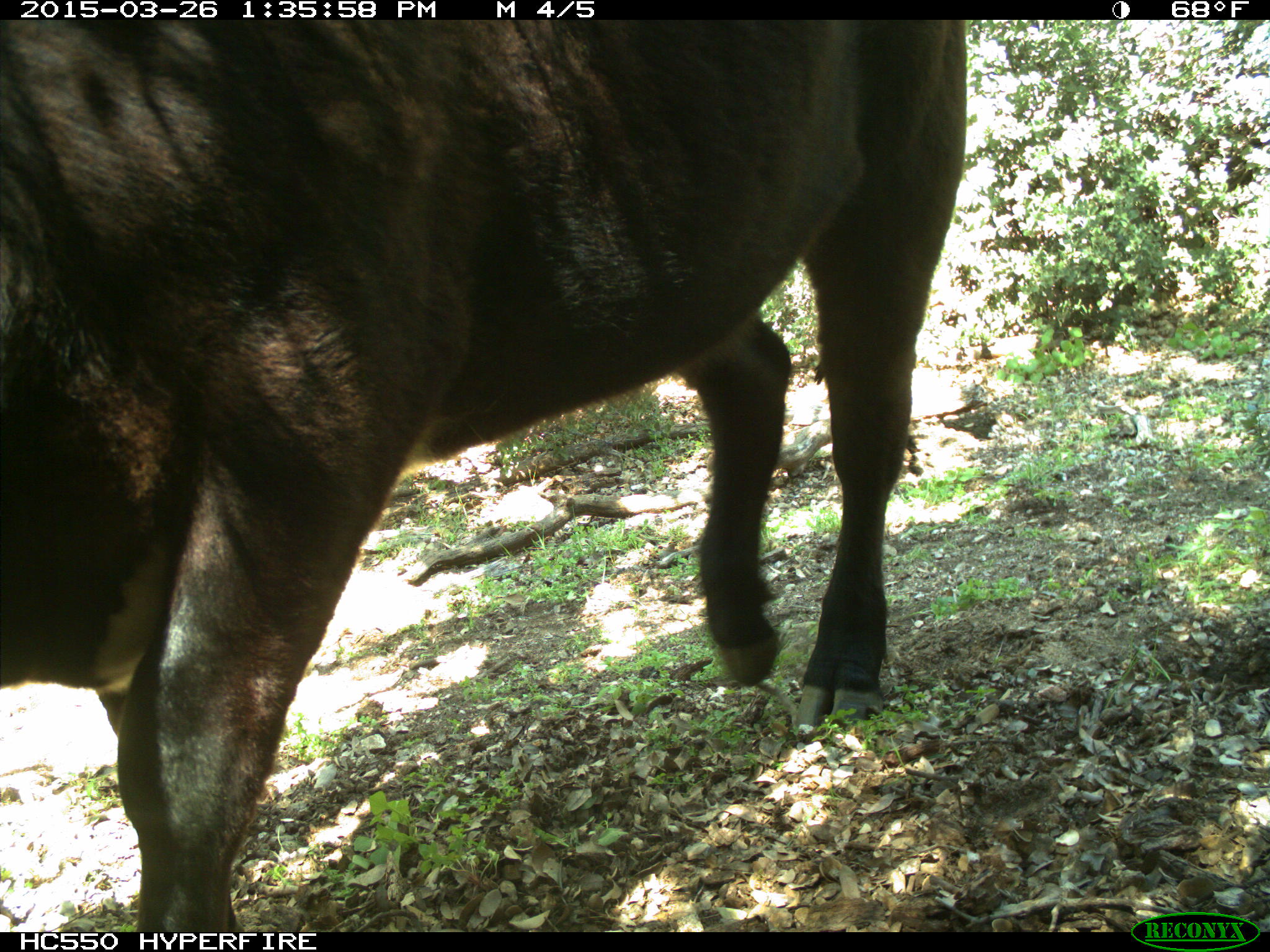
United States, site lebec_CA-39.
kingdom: Animalia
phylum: Chordata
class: Mammalia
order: Artiodactyla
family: Bovidae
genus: Bos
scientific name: Bos taurus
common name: domestic cow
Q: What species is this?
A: Bos taurus (domestic cow).